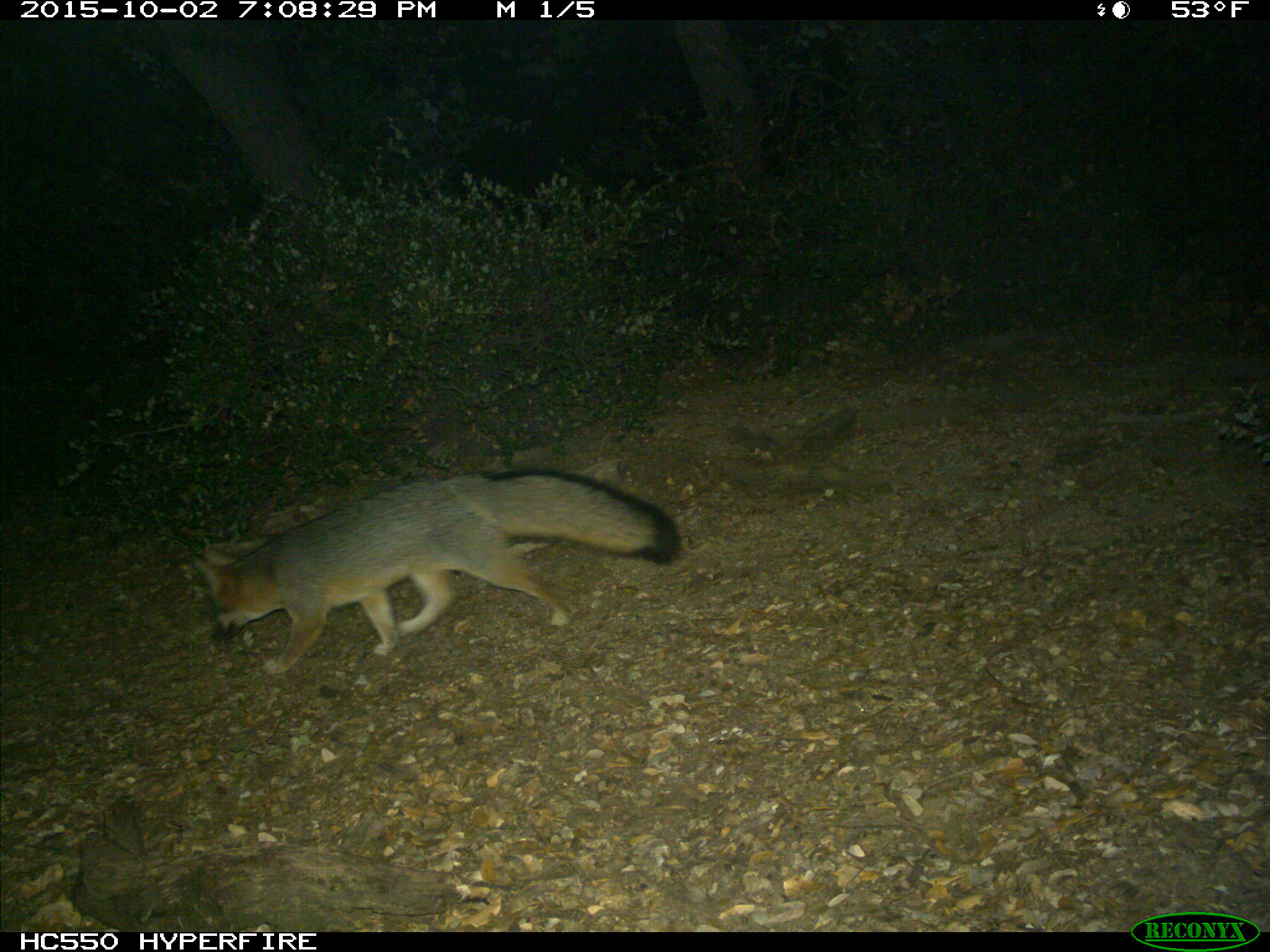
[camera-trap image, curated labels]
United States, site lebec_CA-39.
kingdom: Animalia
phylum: Chordata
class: Mammalia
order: Carnivora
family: Canidae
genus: Urocyon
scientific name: Urocyon cinereoargenteus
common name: gray fox